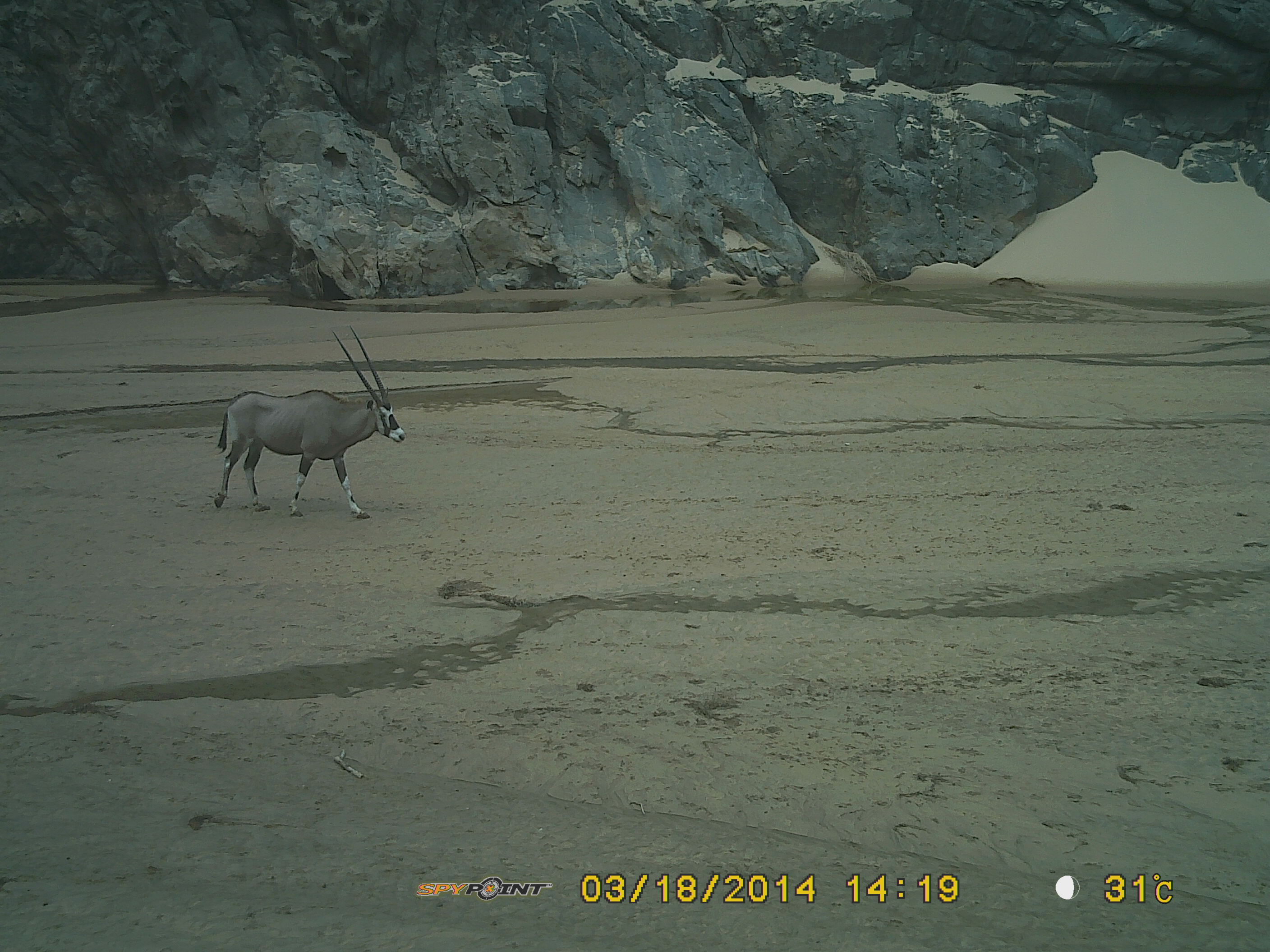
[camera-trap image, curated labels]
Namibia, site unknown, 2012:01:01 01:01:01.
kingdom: Animalia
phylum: Chordata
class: Mammalia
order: Artiodactyla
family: Bovidae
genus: Oryx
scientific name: Oryx gazella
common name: gemsbok